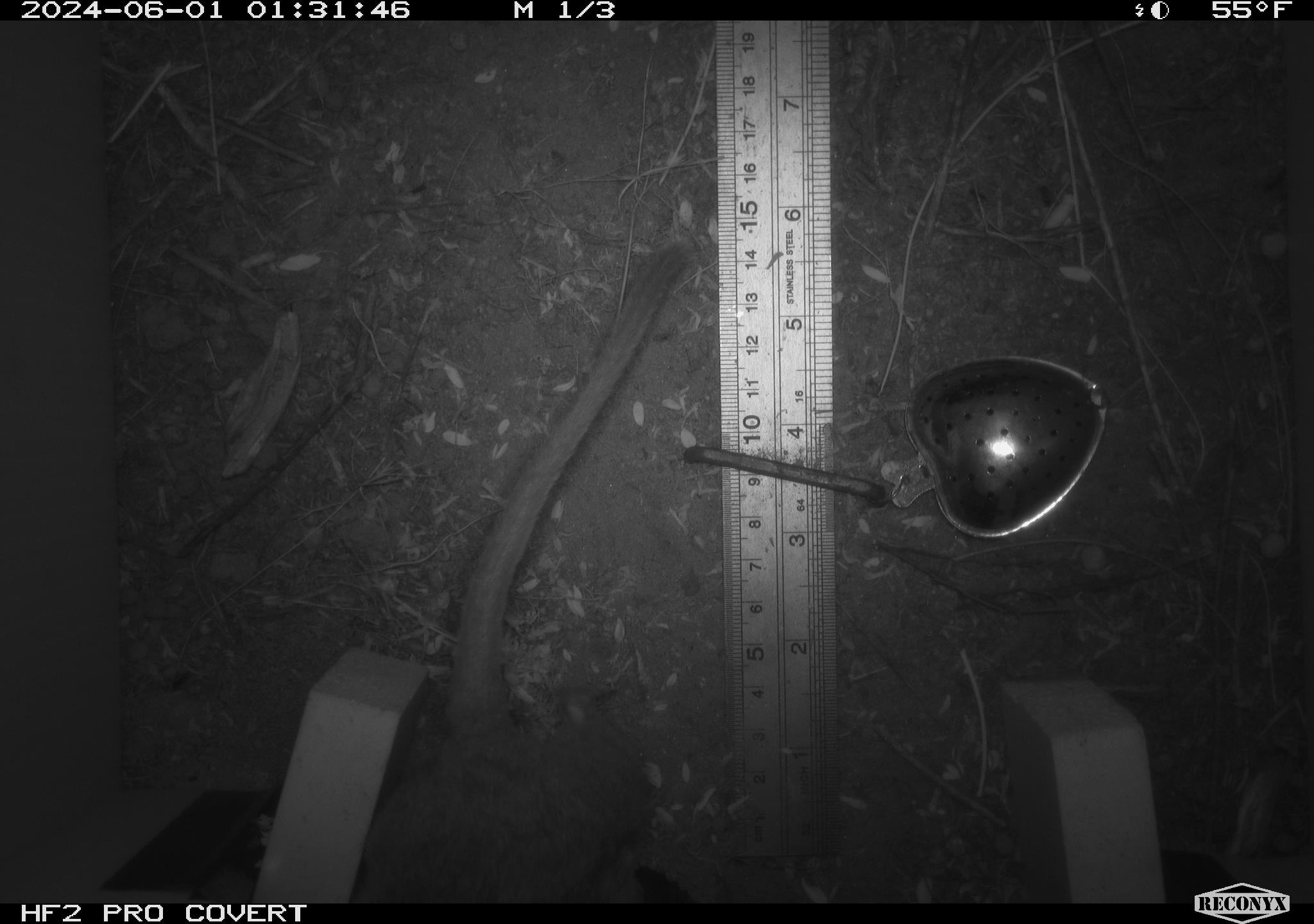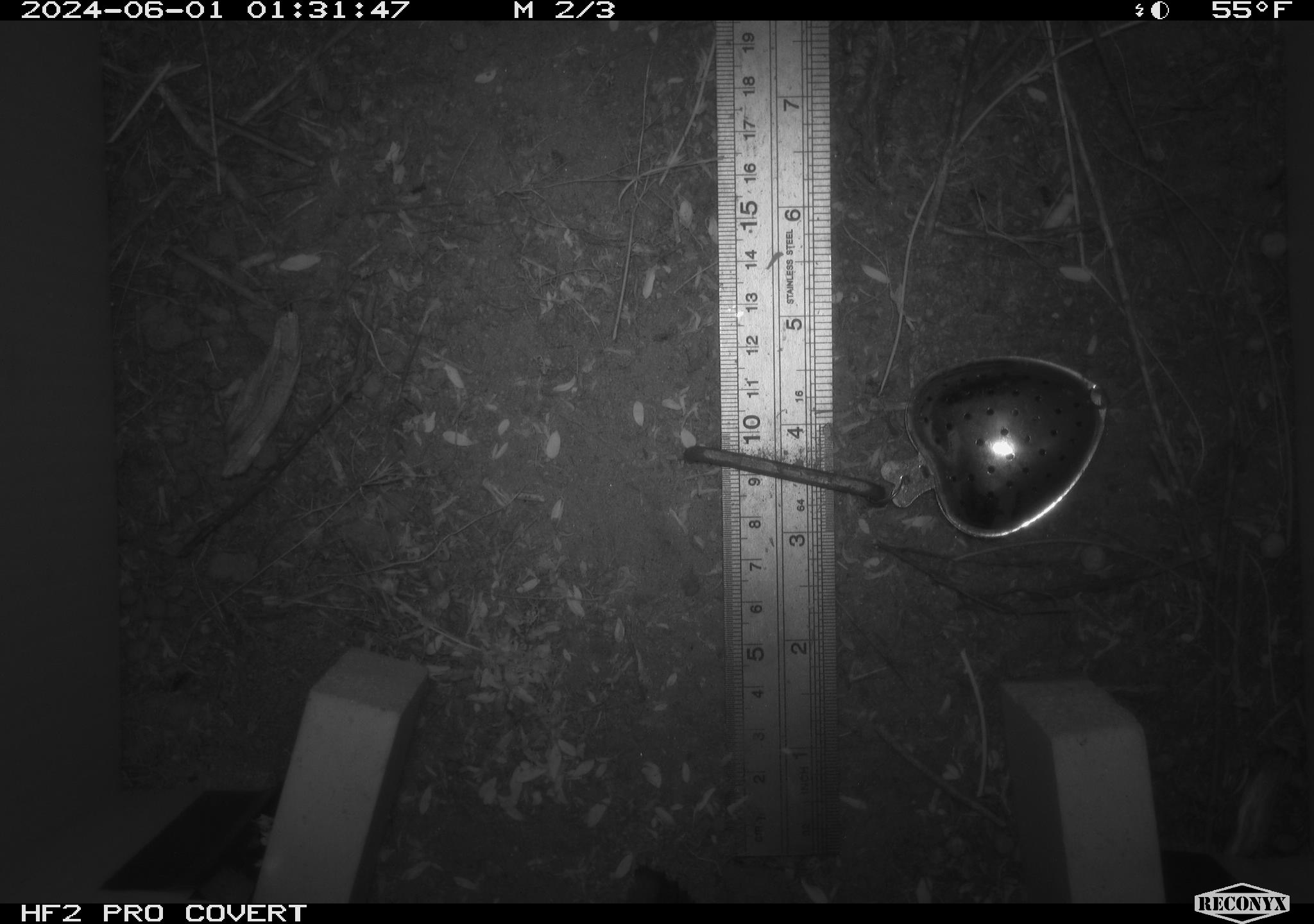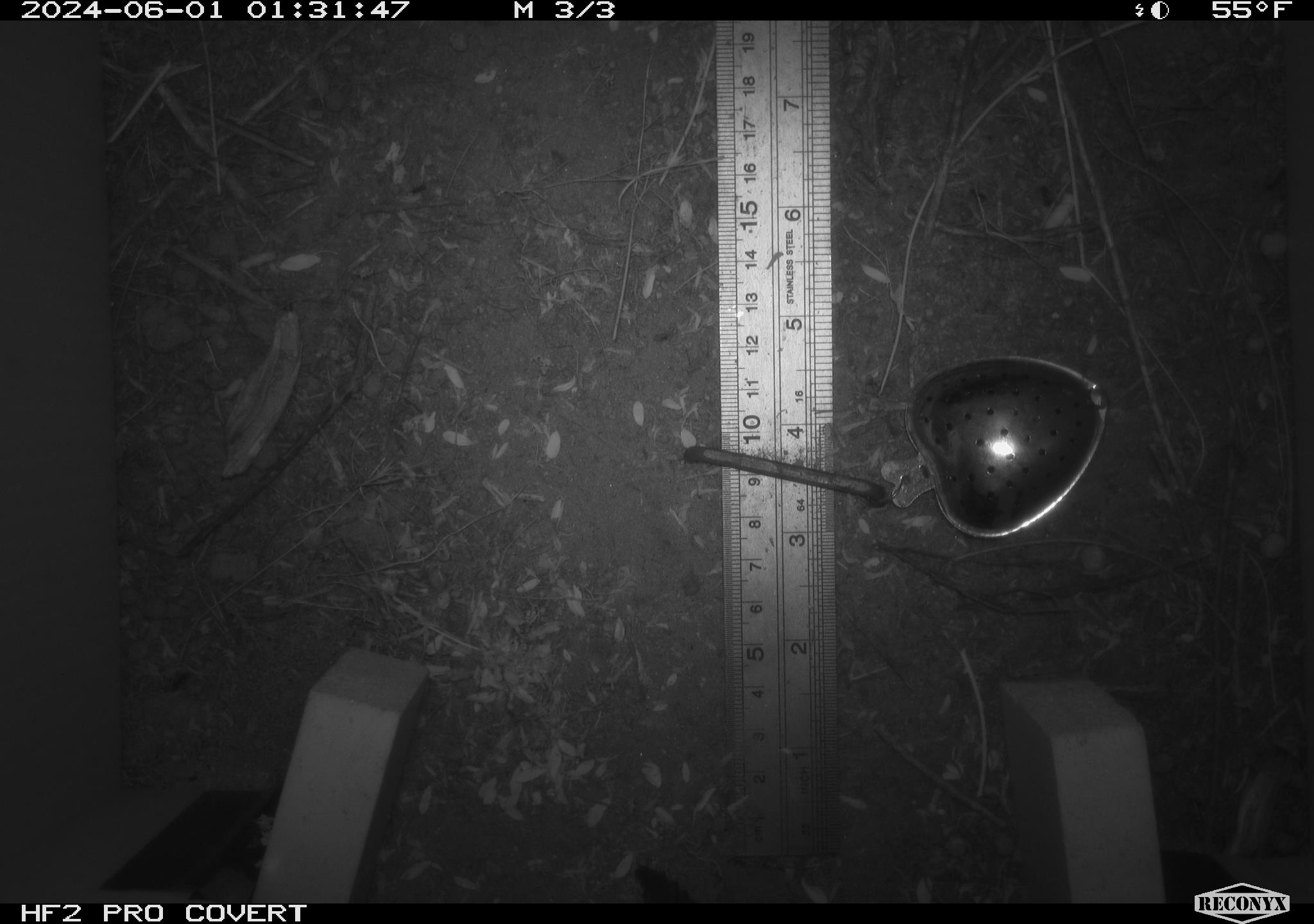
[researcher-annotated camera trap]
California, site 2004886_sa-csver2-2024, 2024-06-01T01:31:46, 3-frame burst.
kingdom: Animalia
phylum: Chordata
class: Mammalia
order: Rodentia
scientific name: Rodentia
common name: rodent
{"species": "rodent (Rodentia)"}